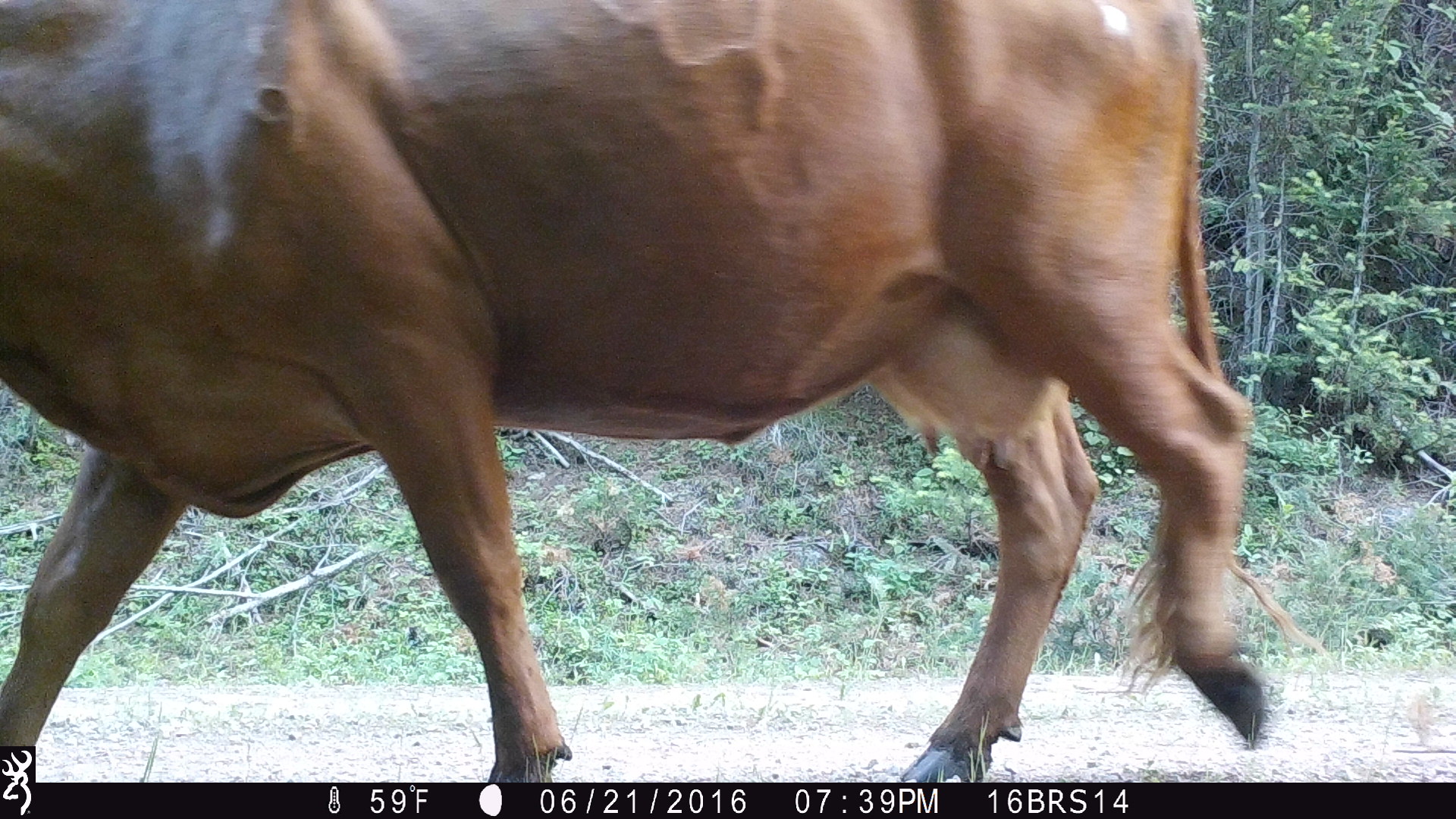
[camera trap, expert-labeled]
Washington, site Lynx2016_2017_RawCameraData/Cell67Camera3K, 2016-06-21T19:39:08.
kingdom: Animalia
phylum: Chordata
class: Mammalia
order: Artiodactyla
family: Bovidae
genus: Bos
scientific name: Bos taurus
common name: domestic cattle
Domestic cattle (Bos taurus). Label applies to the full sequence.